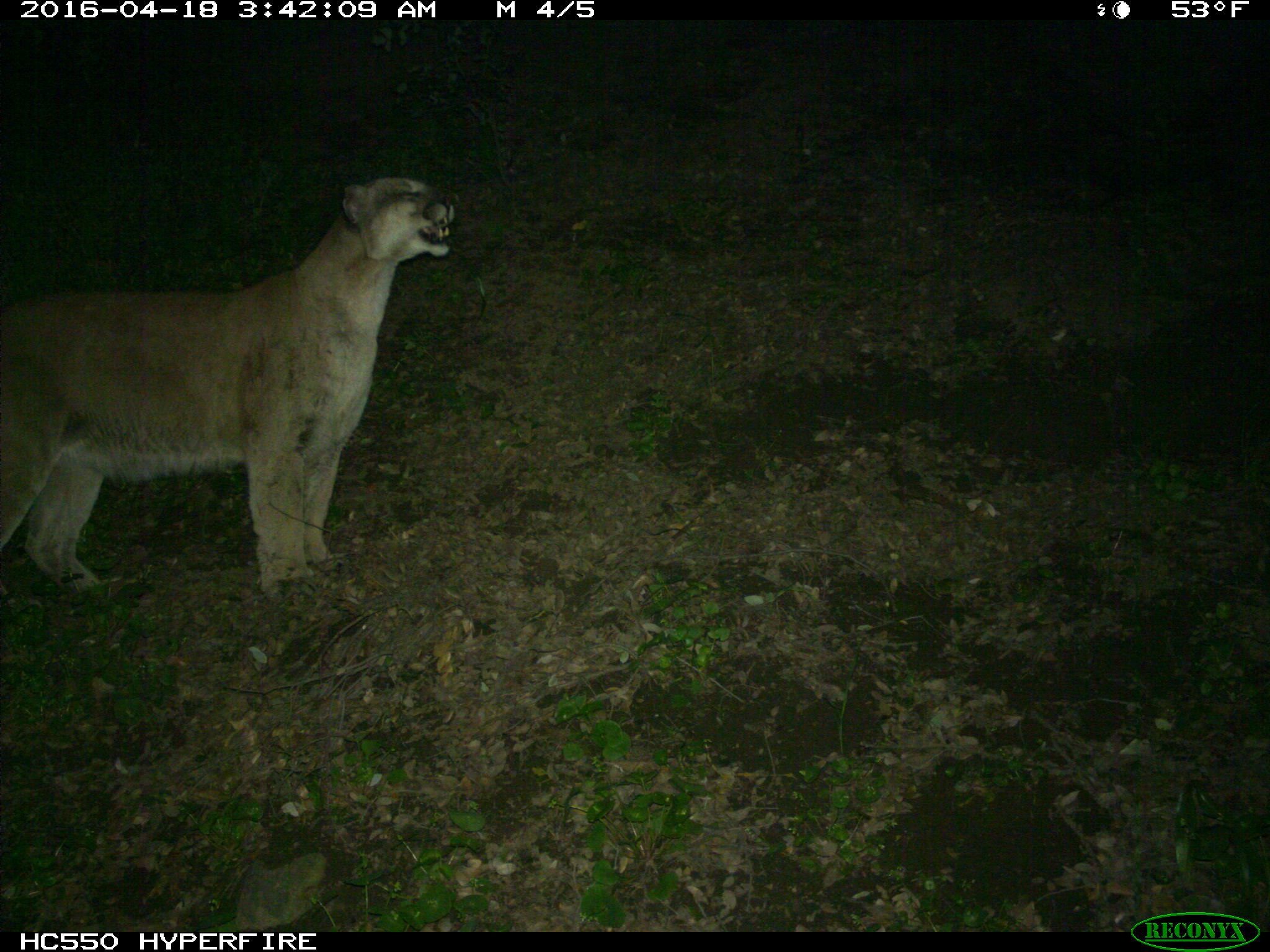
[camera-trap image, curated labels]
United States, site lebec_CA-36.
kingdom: Animalia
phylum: Chordata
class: Mammalia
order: Carnivora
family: Felidae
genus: Puma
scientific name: Puma concolor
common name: mountain lion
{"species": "Puma concolor (mountain lion)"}